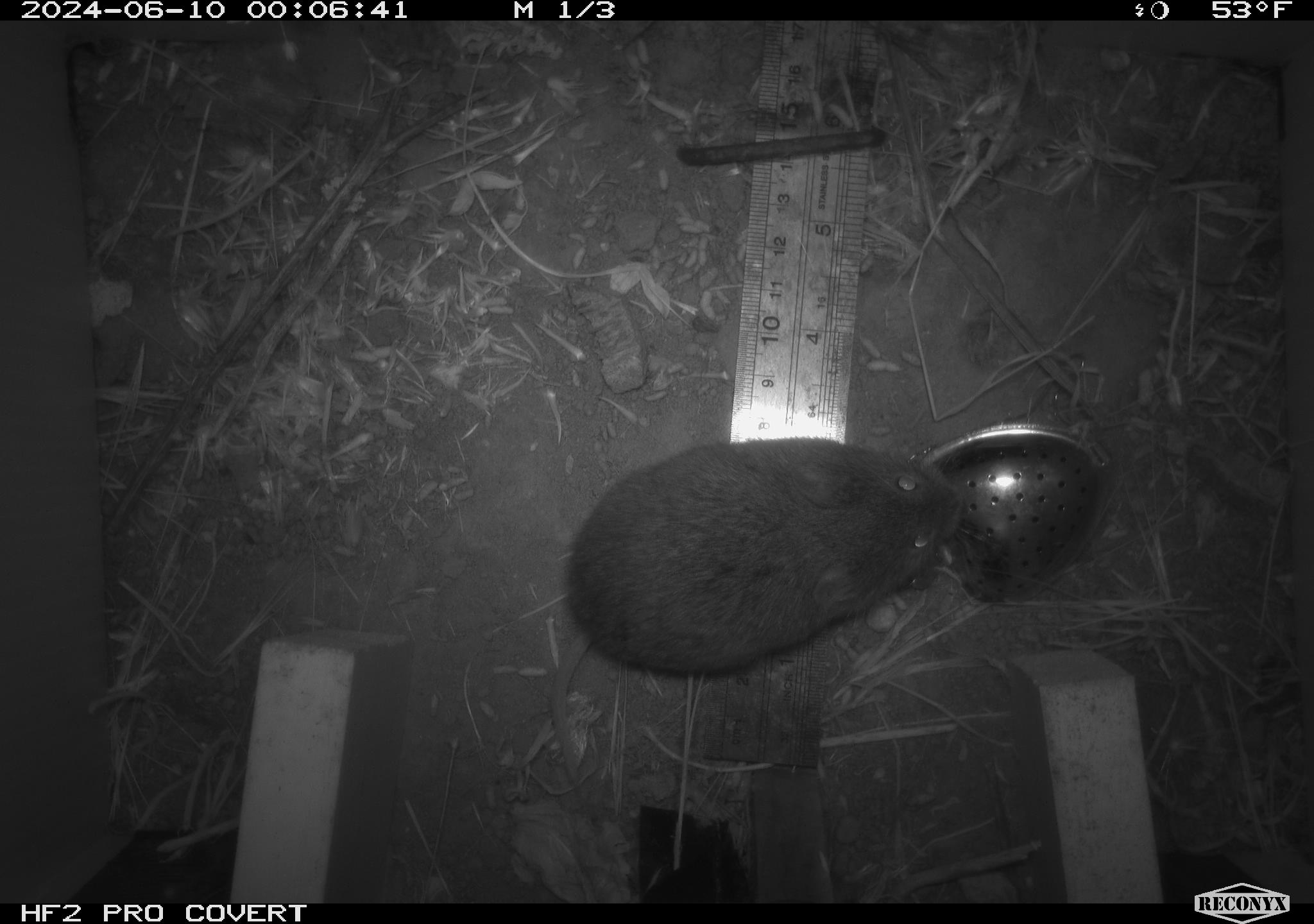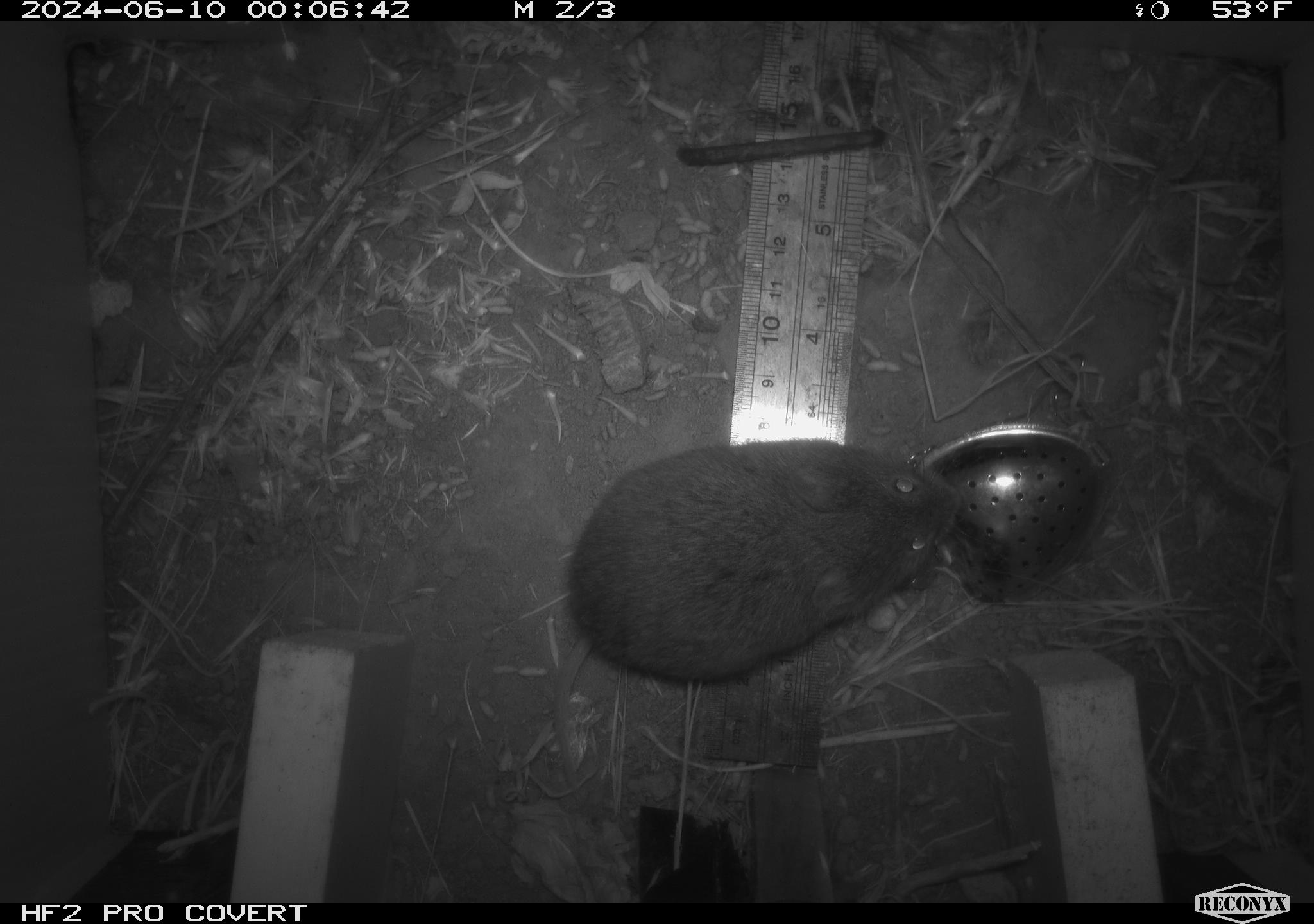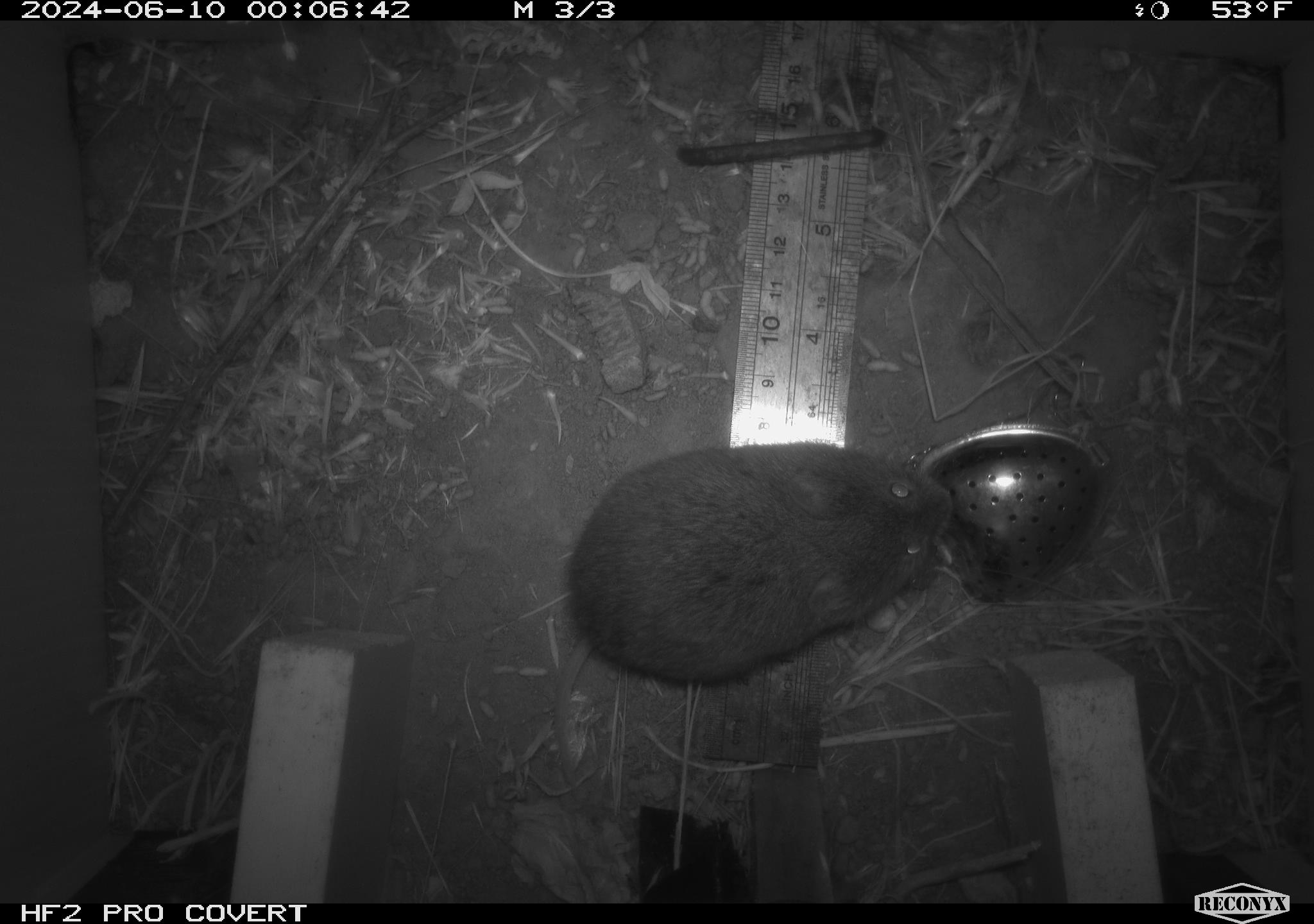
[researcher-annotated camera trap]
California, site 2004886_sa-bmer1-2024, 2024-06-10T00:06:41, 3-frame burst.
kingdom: Animalia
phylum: Chordata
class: Mammalia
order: Rodentia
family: Cricetidae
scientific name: Arvicolinae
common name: voles, lemmings, and muskrats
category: arvicolinae subfamily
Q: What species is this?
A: Arvicolinae subfamily (voles, lemmings, and muskrats) (Arvicolinae).